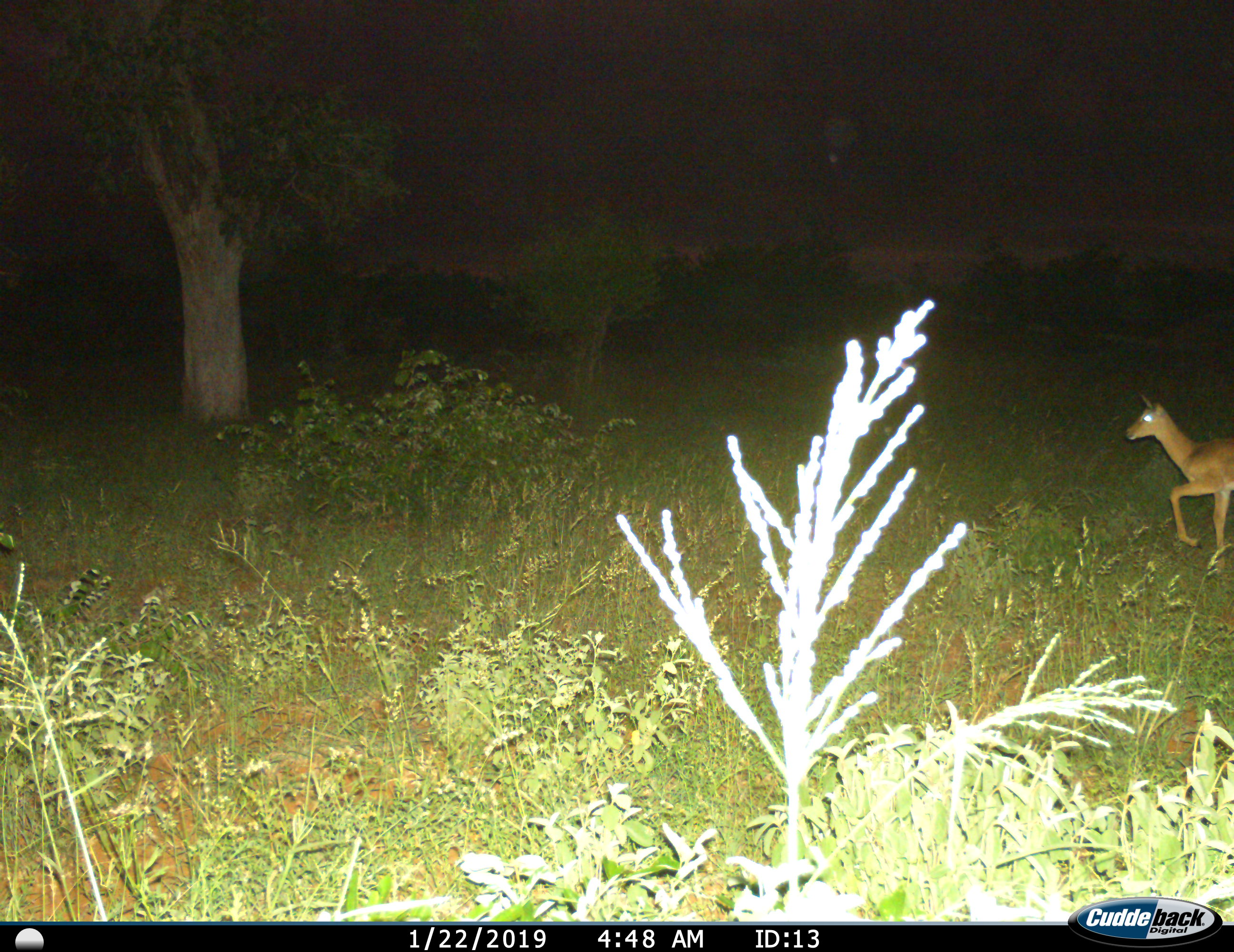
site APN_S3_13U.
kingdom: Animalia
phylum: Chordata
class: Mammalia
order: Artiodactyla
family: Bovidae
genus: Aepyceros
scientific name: Aepyceros melampus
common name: impala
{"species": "impala (Aepyceros melampus)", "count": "1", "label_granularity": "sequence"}